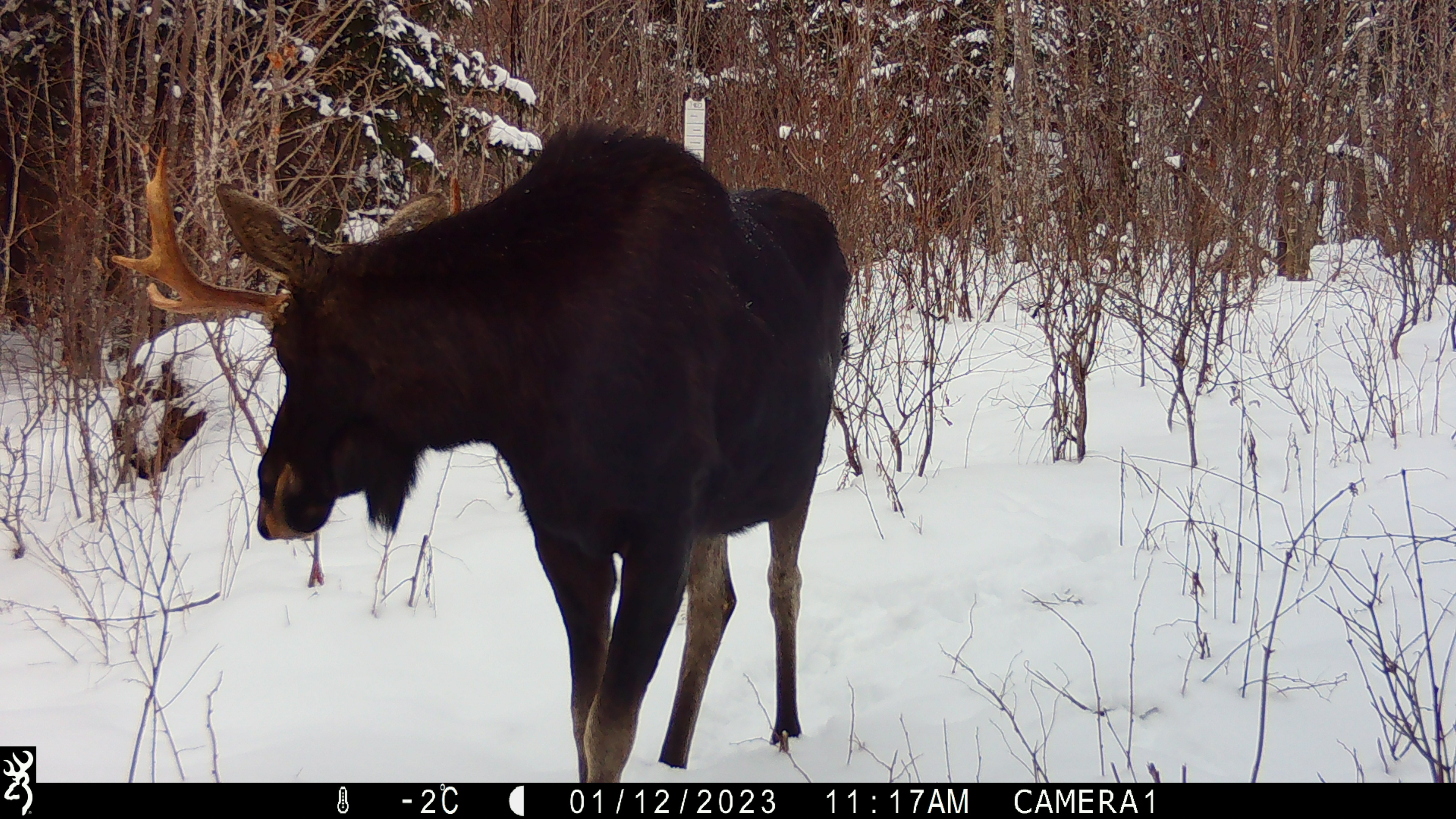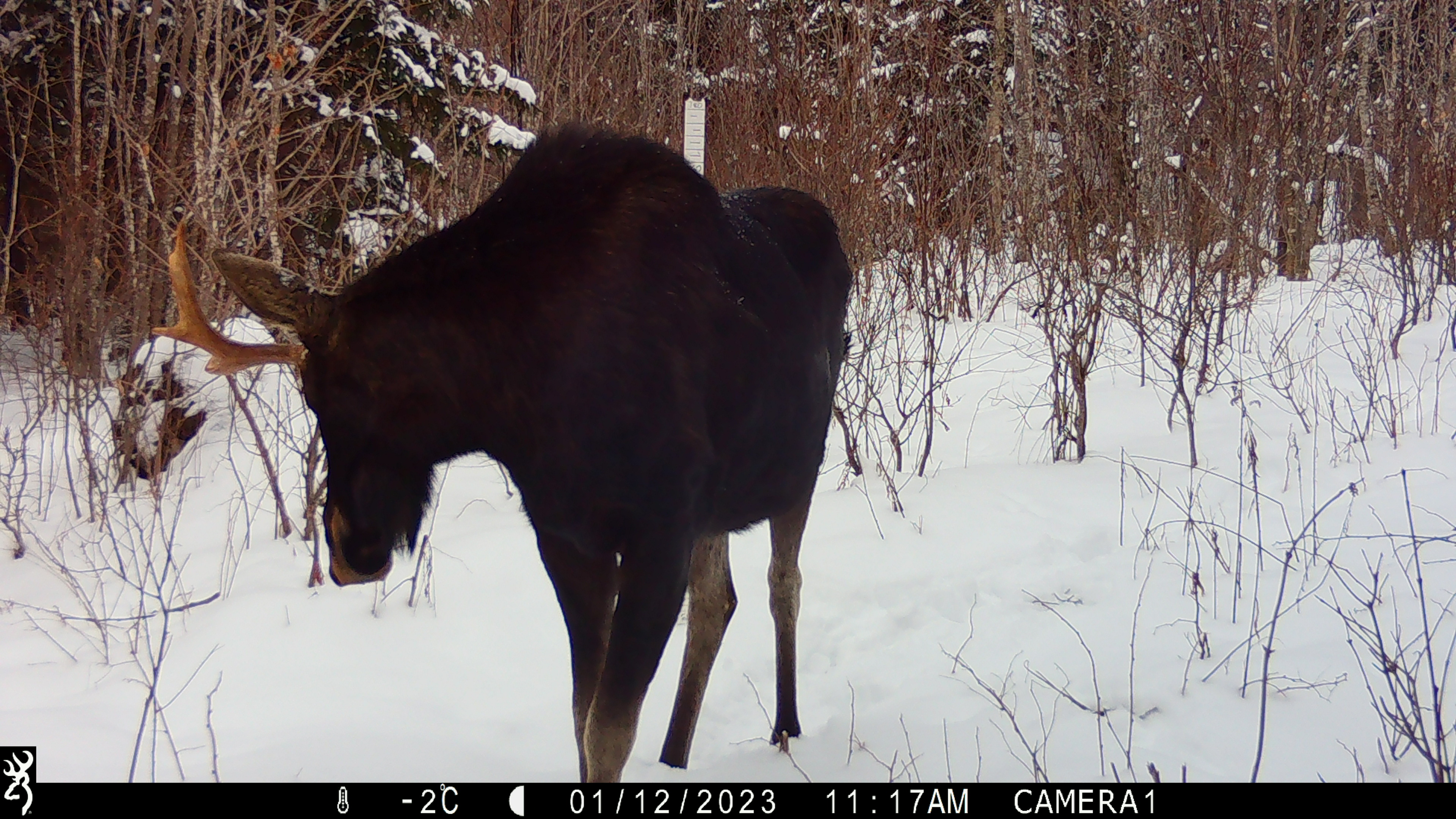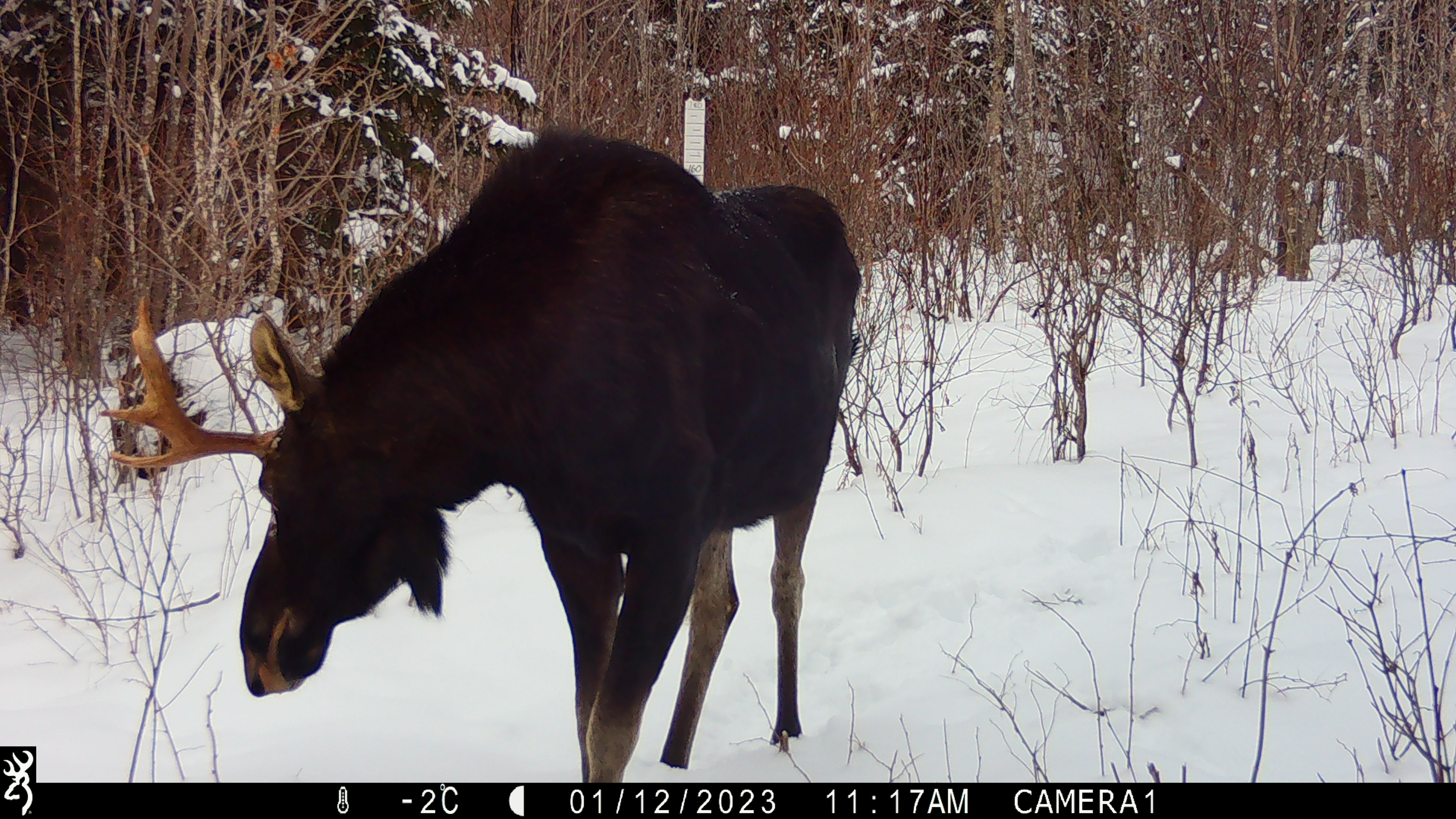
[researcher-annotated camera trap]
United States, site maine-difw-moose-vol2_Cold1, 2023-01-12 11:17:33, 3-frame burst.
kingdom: Animalia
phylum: Chordata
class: Mammalia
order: Artiodactyla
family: Cervidae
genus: Alces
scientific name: Alces alces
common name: moose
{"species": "moose (Alces alces)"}